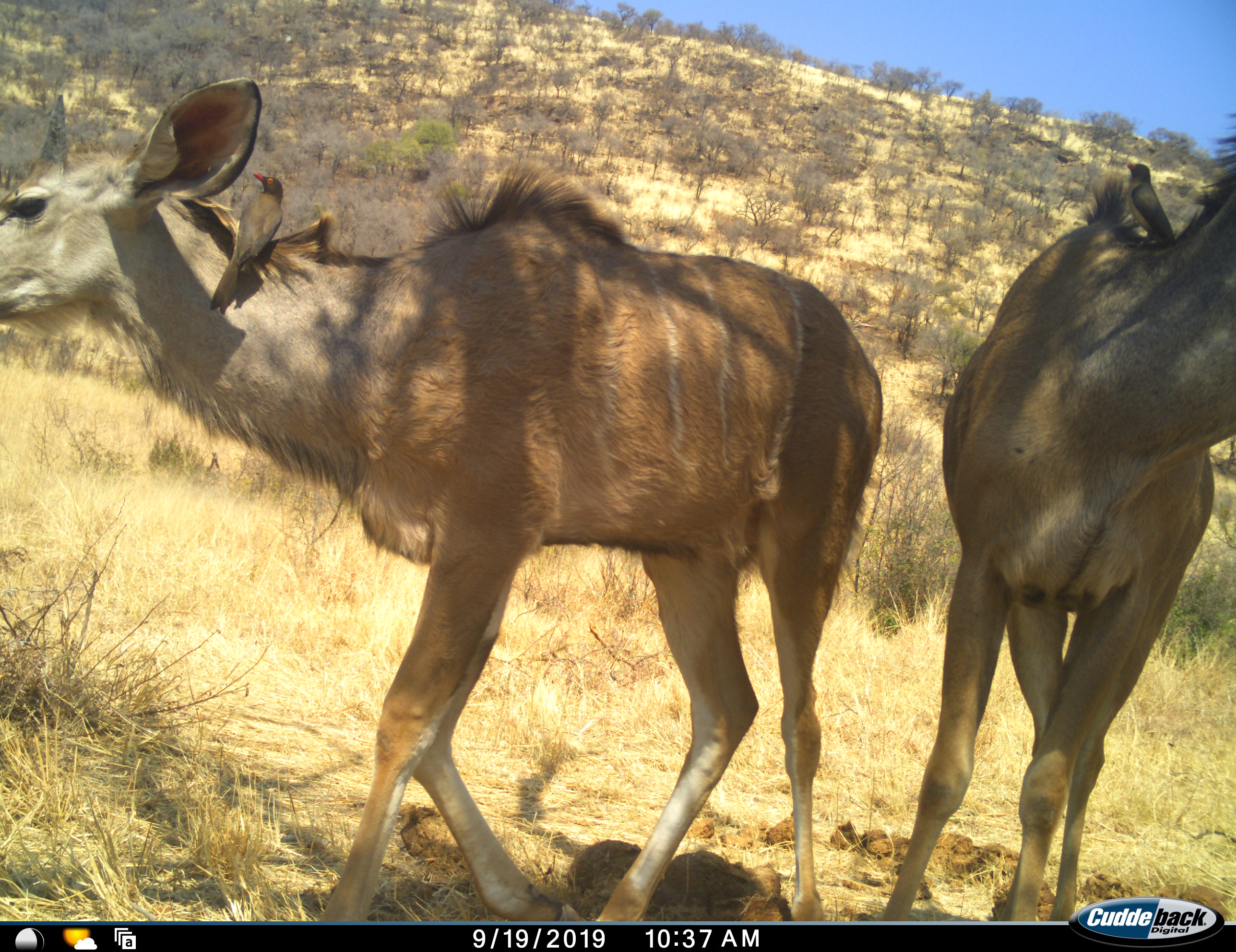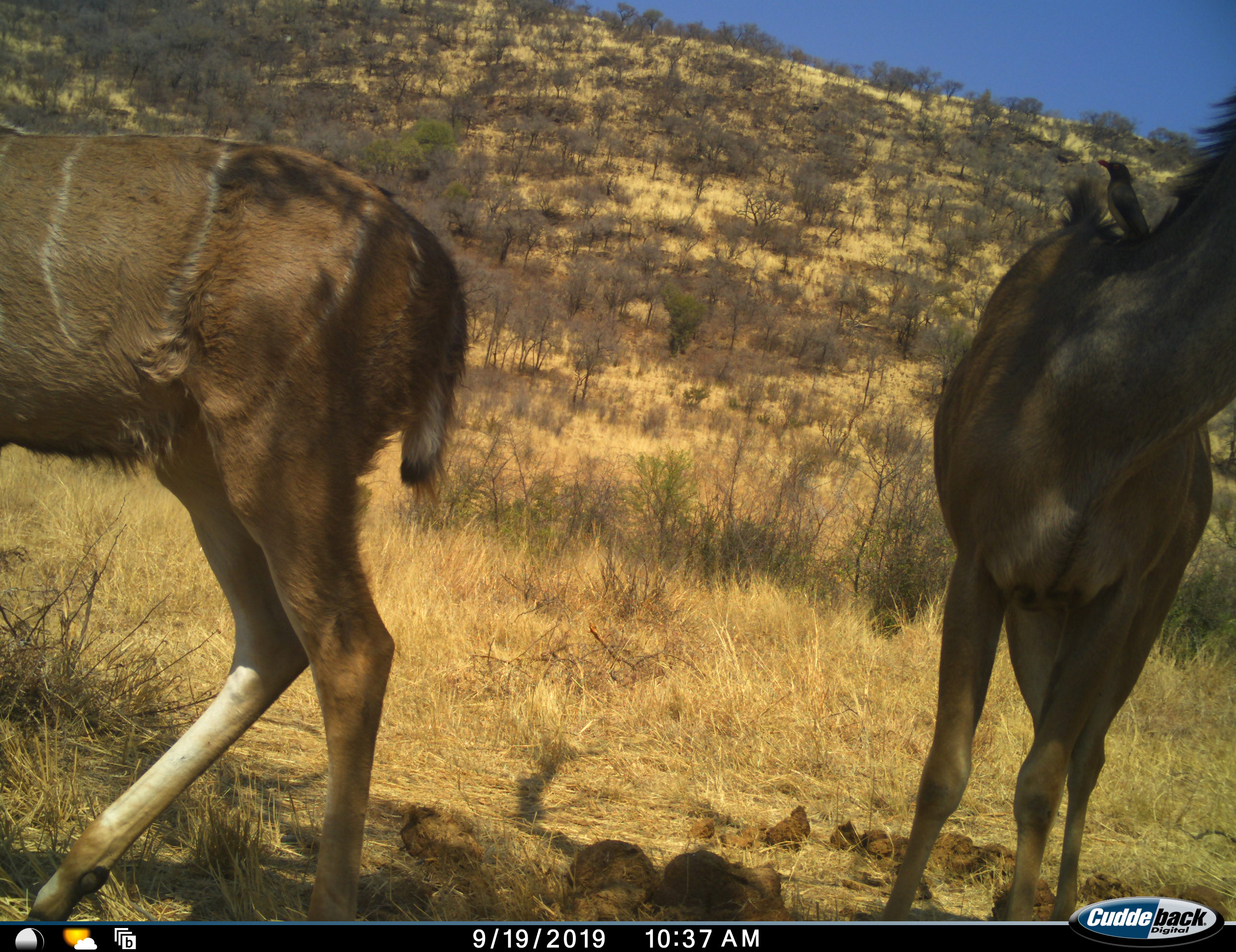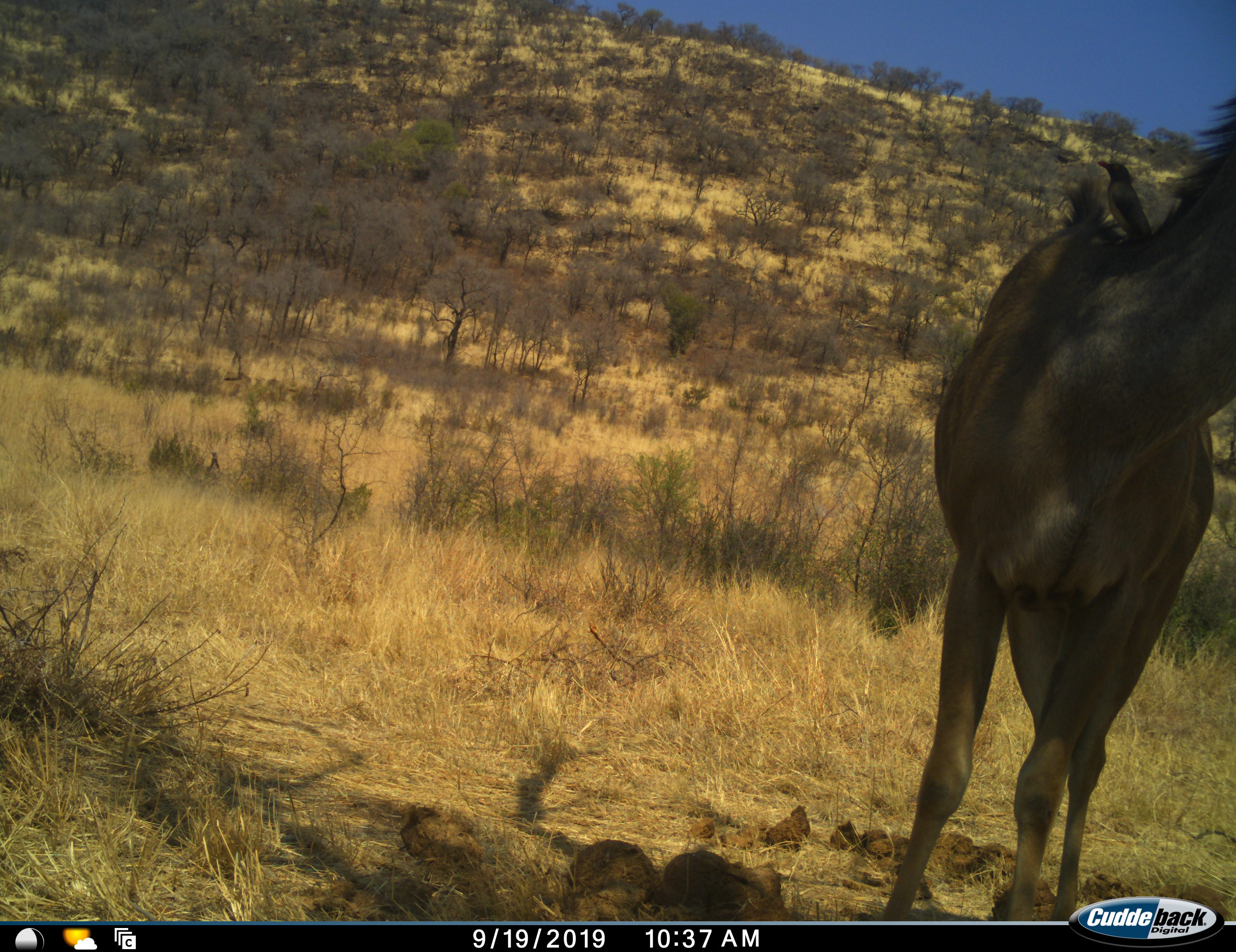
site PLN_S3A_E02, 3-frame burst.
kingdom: Animalia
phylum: Chordata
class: Aves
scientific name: Aves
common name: bird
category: birdother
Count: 2.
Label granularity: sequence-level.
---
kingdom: Animalia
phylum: Chordata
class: Mammalia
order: Artiodactyla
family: Bovidae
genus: Tragelaphus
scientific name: Tragelaphus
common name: kudu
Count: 2.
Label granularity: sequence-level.